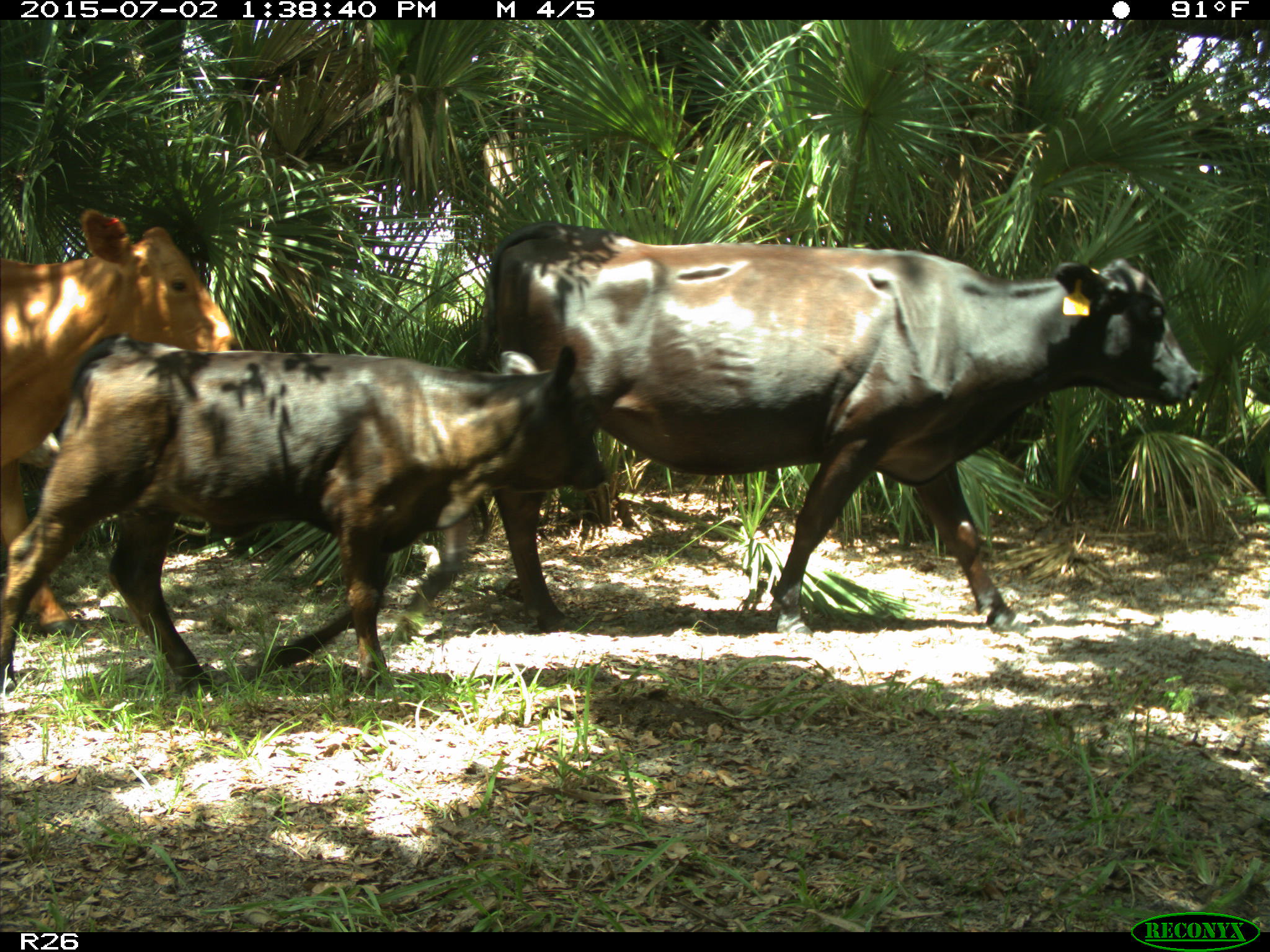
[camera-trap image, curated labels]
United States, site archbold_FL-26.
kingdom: Animalia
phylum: Chordata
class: Mammalia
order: Artiodactyla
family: Bovidae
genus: Bos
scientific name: Bos taurus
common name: domestic cow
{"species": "Bos taurus (domestic cow)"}